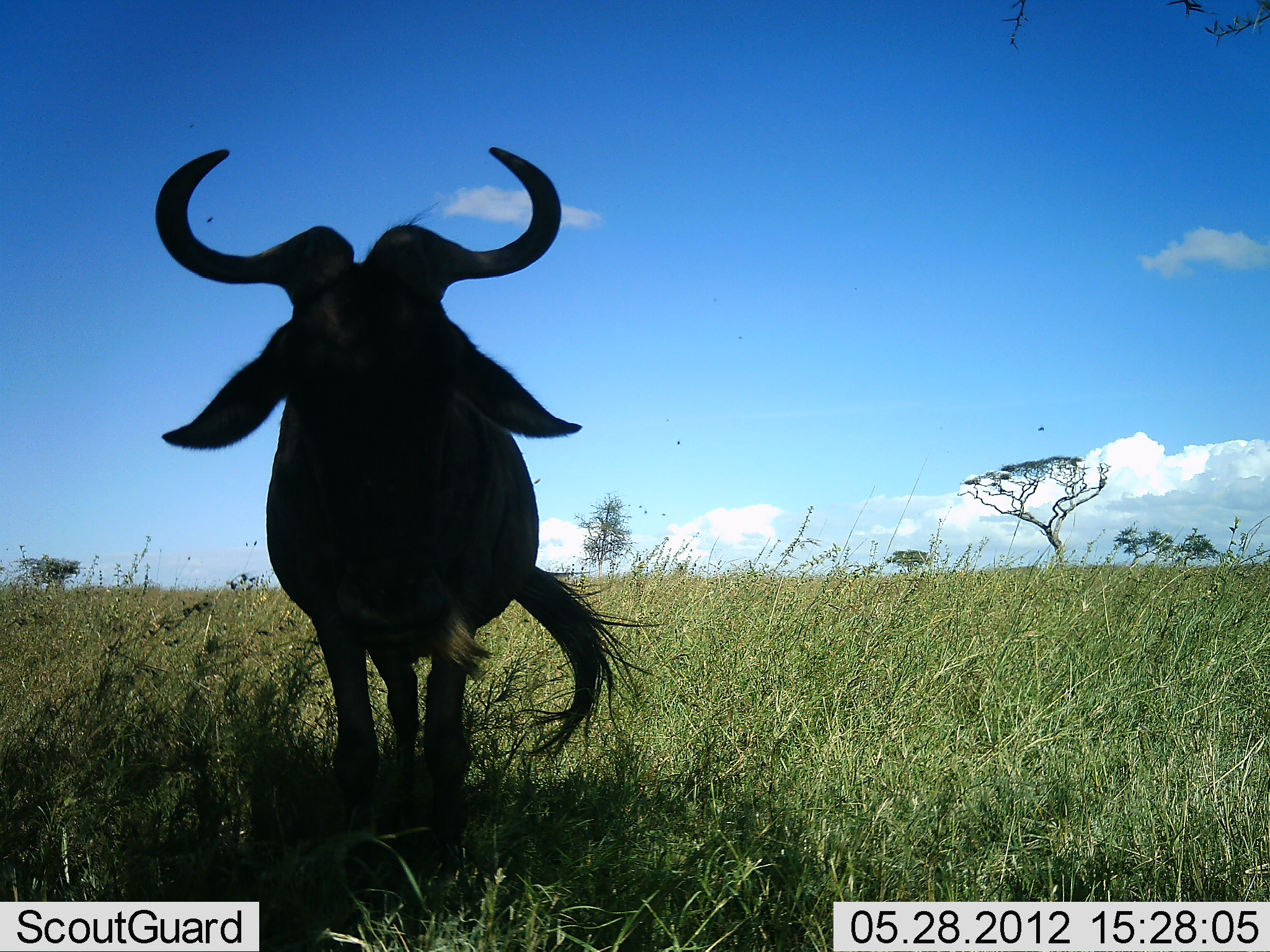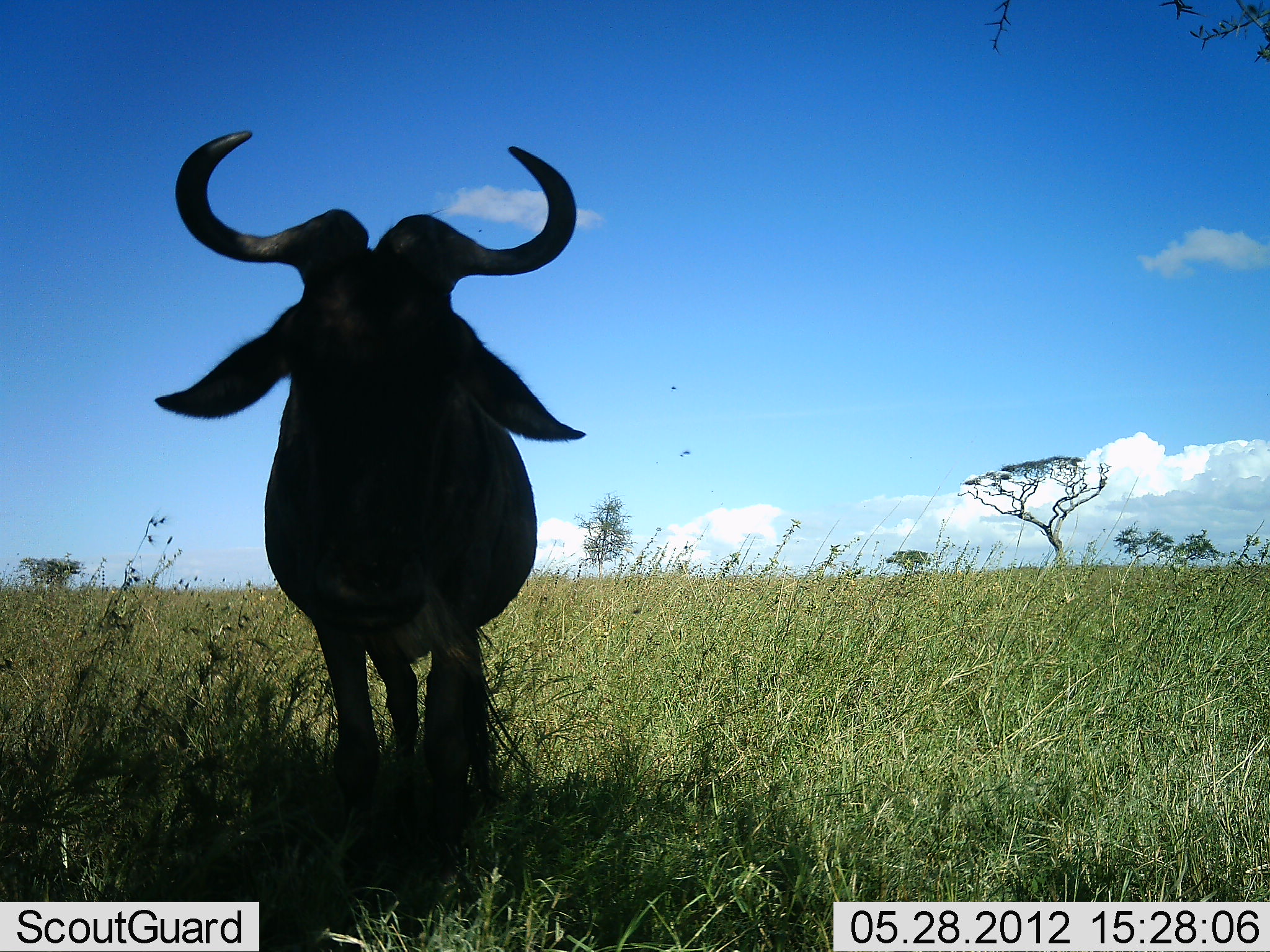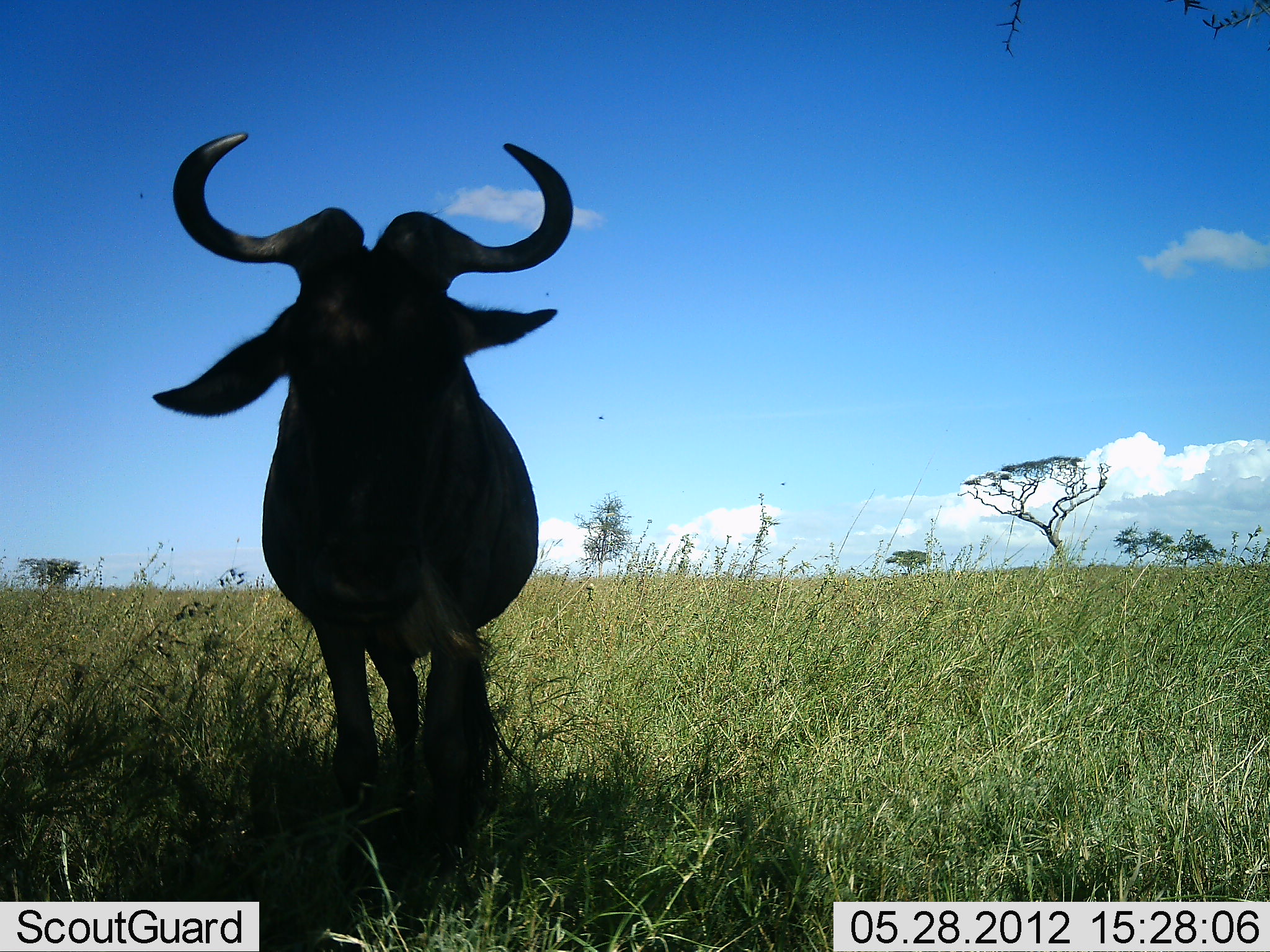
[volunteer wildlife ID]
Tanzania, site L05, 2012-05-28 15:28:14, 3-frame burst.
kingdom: Animalia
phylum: Chordata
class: Mammalia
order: Artiodactyla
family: Bovidae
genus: Connochaetes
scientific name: Connochaetes taurinus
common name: blue wildebeest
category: wildebeest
Wildebeest (blue wildebeest) (Connochaetes taurinus), count 1. Behavior (volunteer vote fractions): standing 100%, resting 0%, moving 0%, interacting 0%. Young present (vote fraction): 0%. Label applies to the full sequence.